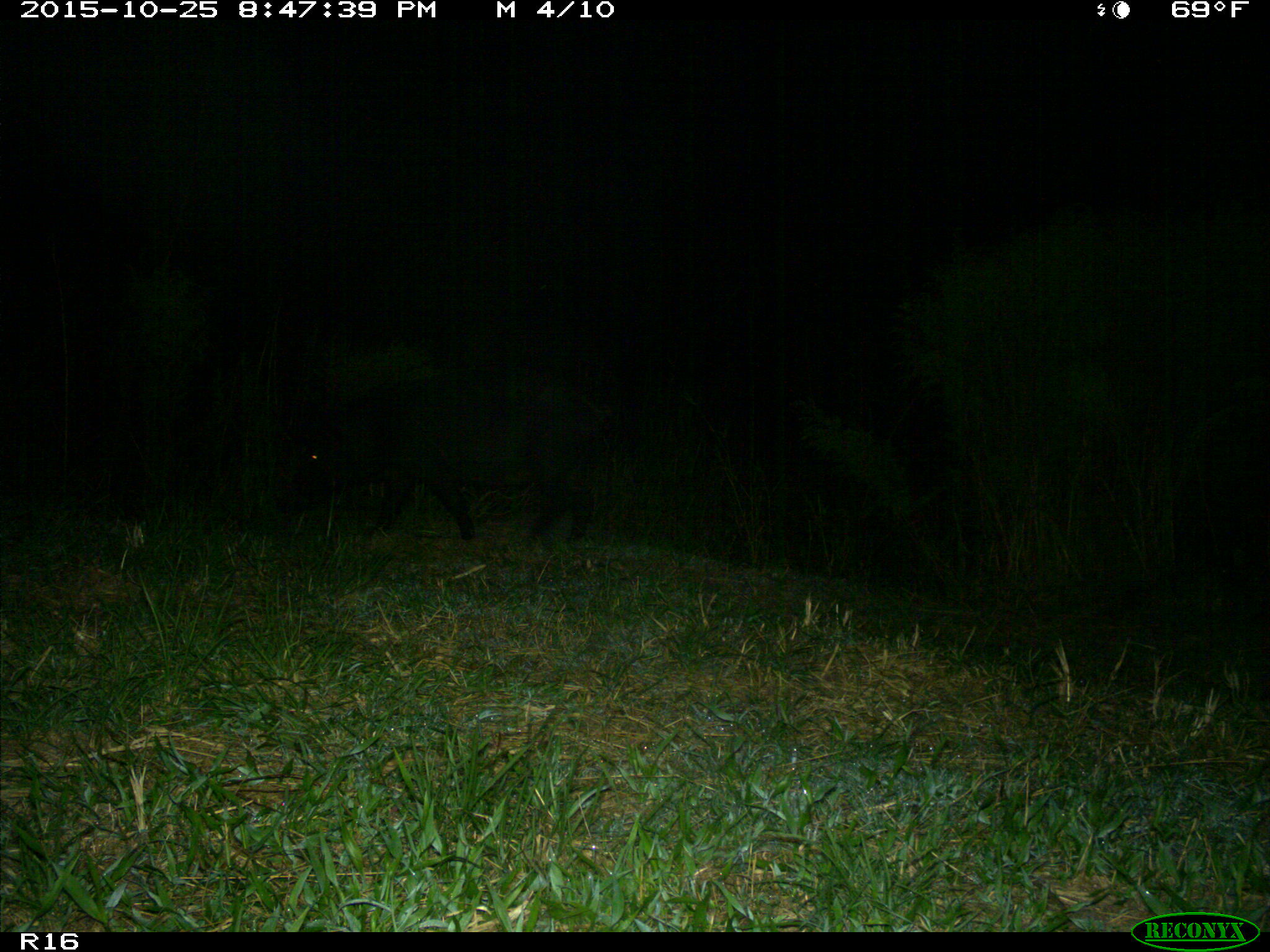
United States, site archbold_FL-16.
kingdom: Animalia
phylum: Chordata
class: Mammalia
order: Artiodactyla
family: Suidae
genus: Sus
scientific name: Sus scrofa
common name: wild boar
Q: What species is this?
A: Sus scrofa (wild boar).